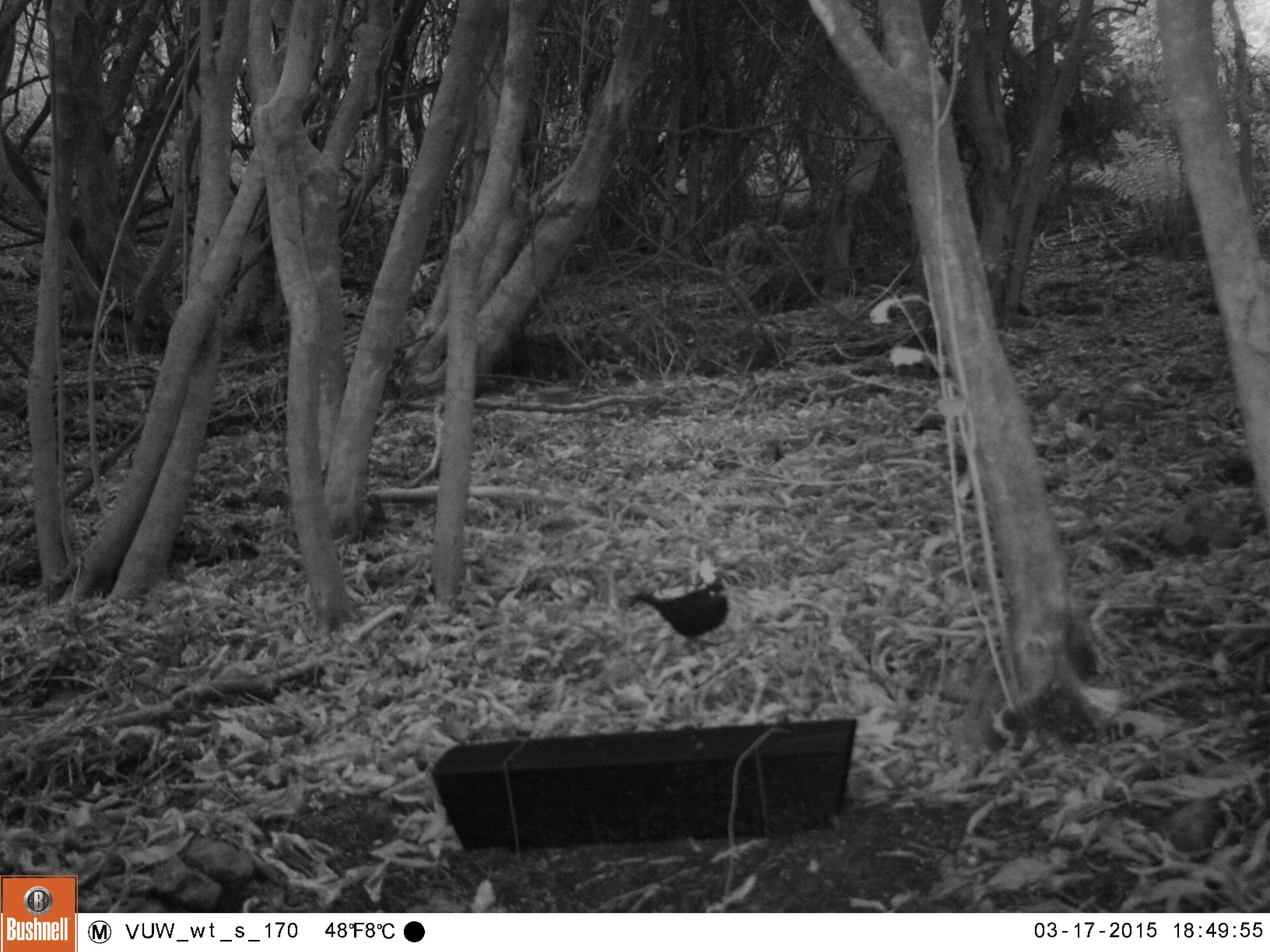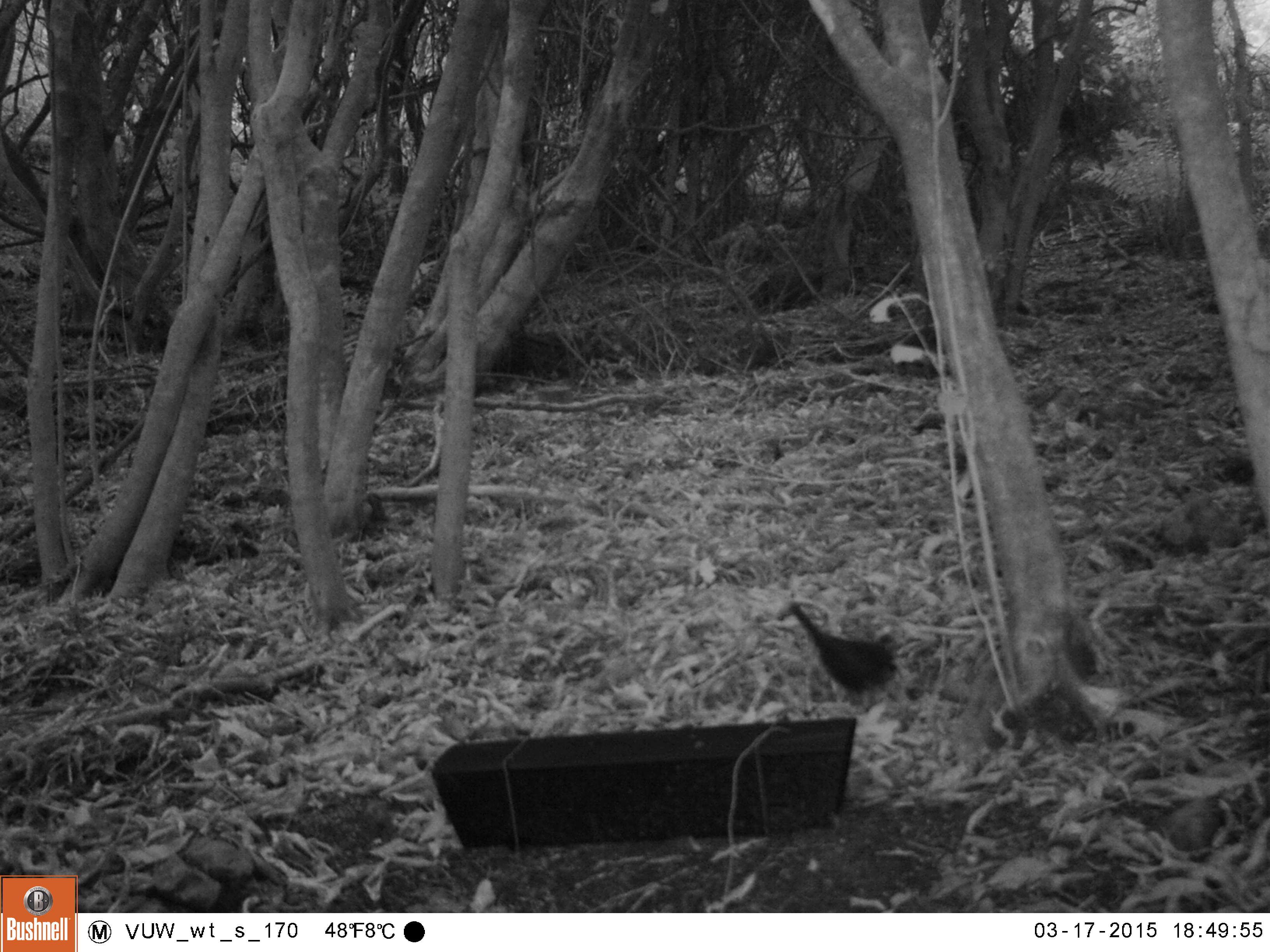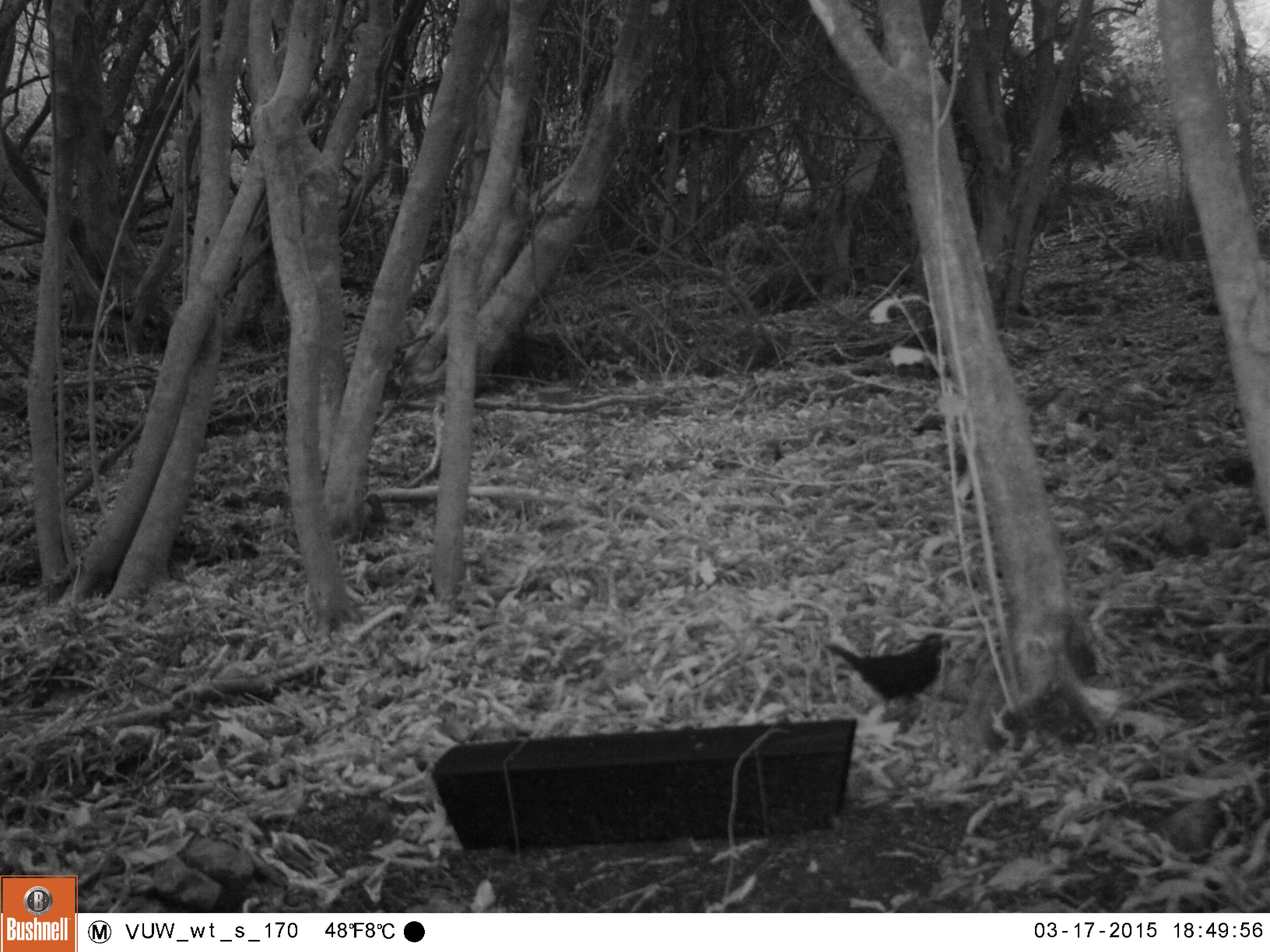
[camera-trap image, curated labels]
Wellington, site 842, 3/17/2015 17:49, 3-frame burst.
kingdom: Animalia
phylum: Chordata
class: Aves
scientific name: Aves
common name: bird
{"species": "bird (Aves)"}